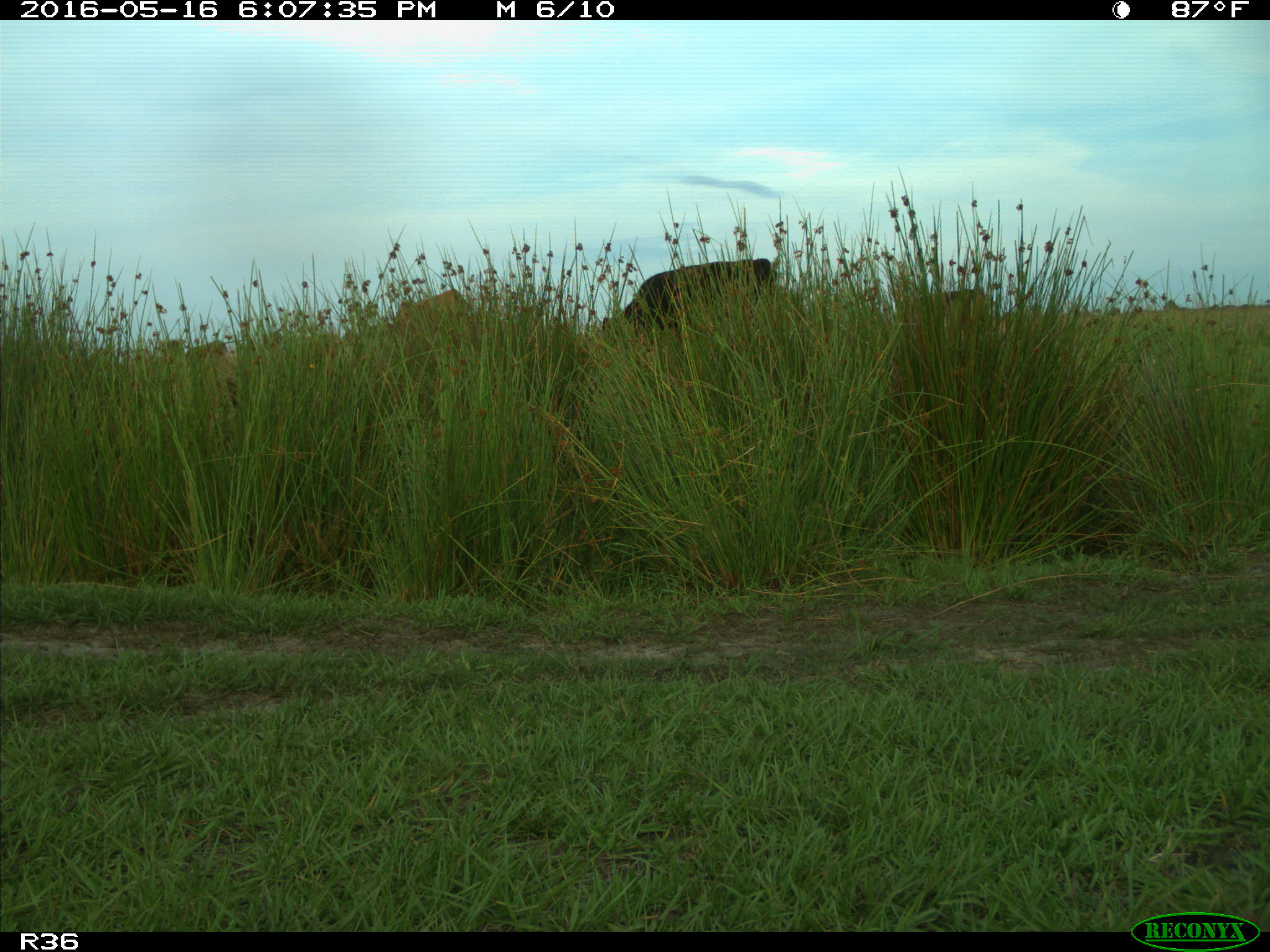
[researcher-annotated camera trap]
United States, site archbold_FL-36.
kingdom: Animalia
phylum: Chordata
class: Mammalia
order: Artiodactyla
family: Bovidae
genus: Bos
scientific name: Bos taurus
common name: domestic cow